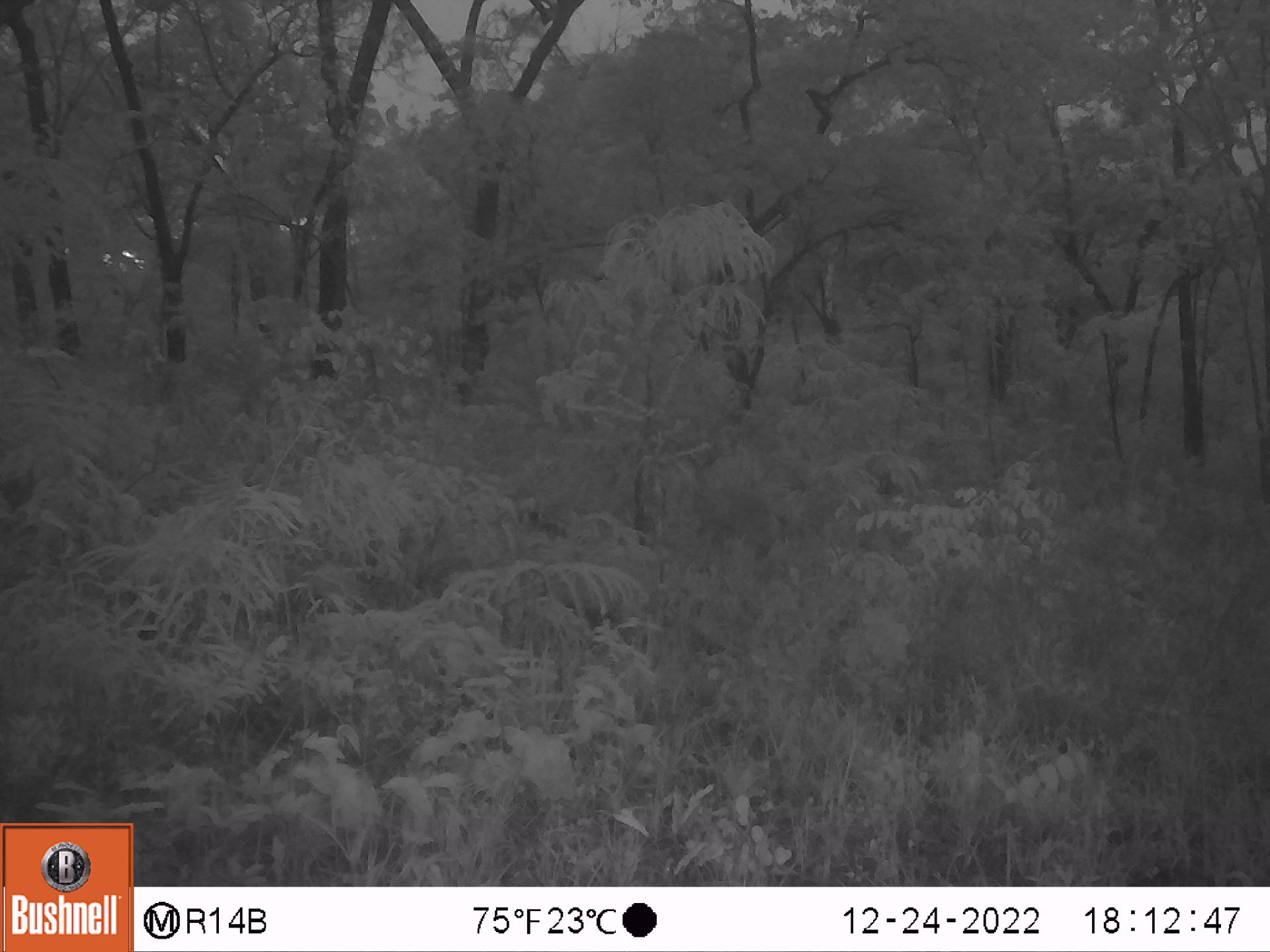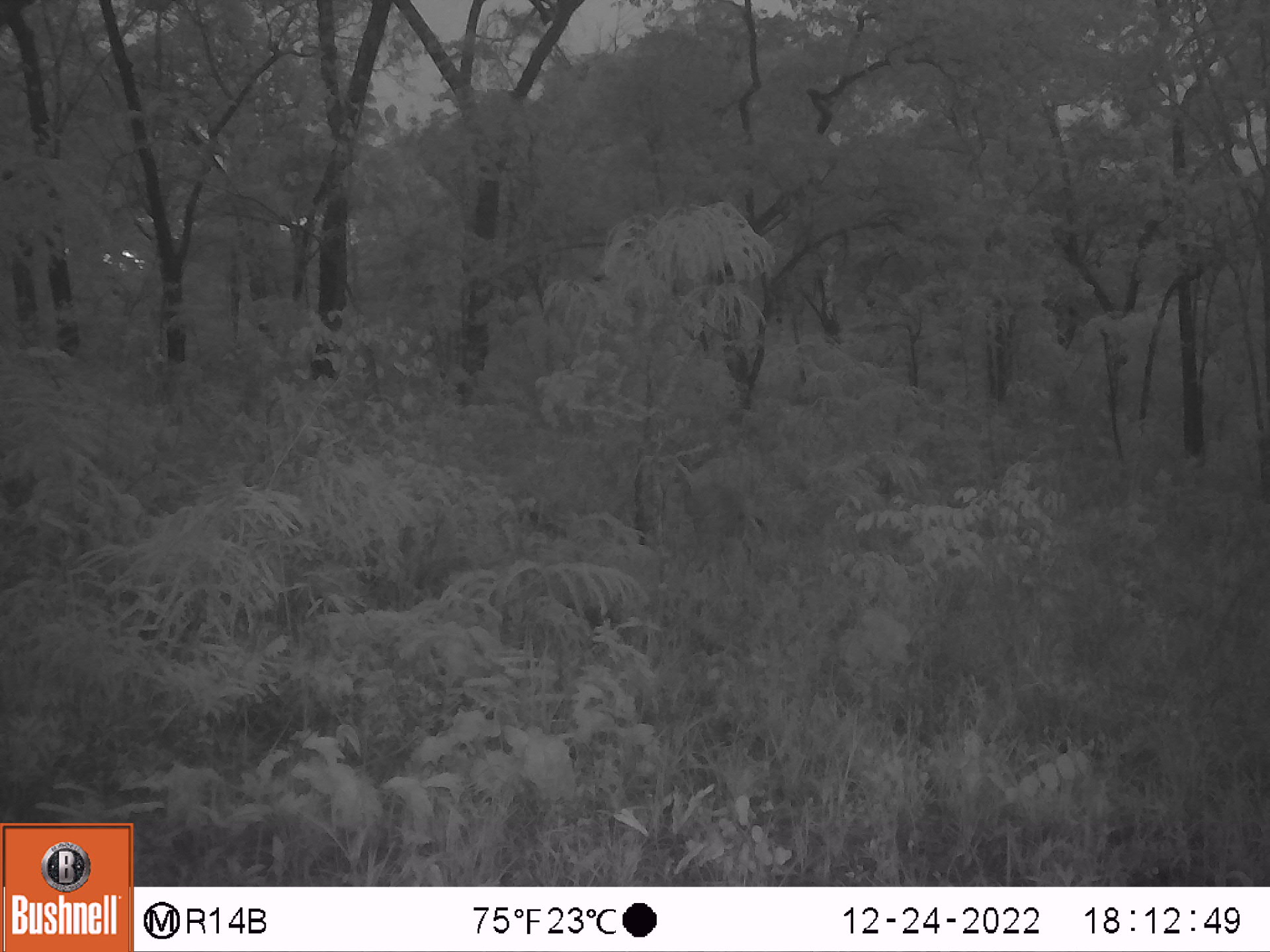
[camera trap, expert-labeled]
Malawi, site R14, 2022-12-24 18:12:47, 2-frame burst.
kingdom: Animalia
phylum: Chordata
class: Mammalia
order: Artiodactyla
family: Bovidae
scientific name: Antilopinae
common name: small antelope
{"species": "small antelope (Antilopinae)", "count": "1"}